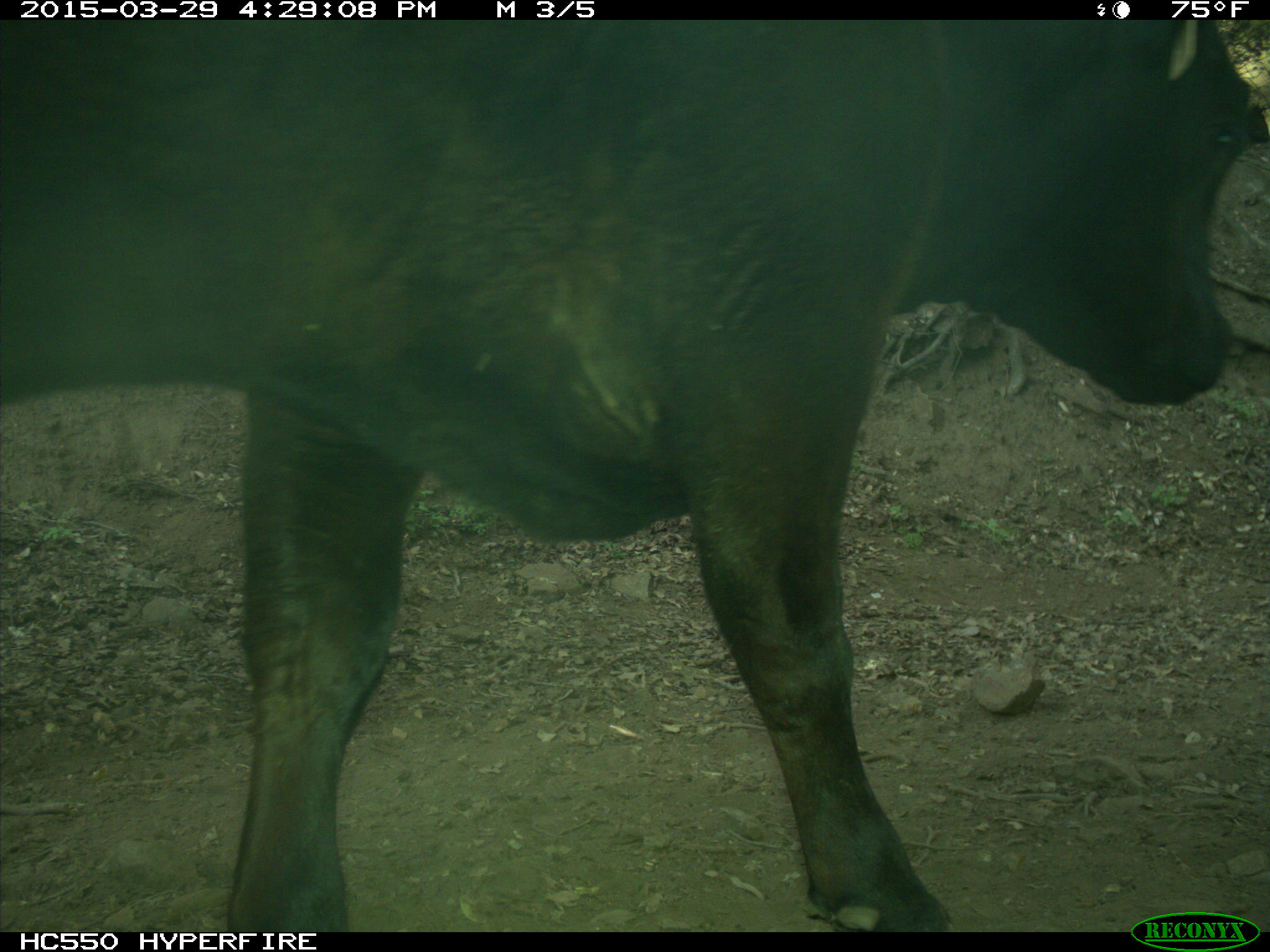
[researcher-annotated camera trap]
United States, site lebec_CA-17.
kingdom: Animalia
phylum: Chordata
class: Mammalia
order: Artiodactyla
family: Bovidae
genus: Bos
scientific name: Bos taurus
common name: domestic cow